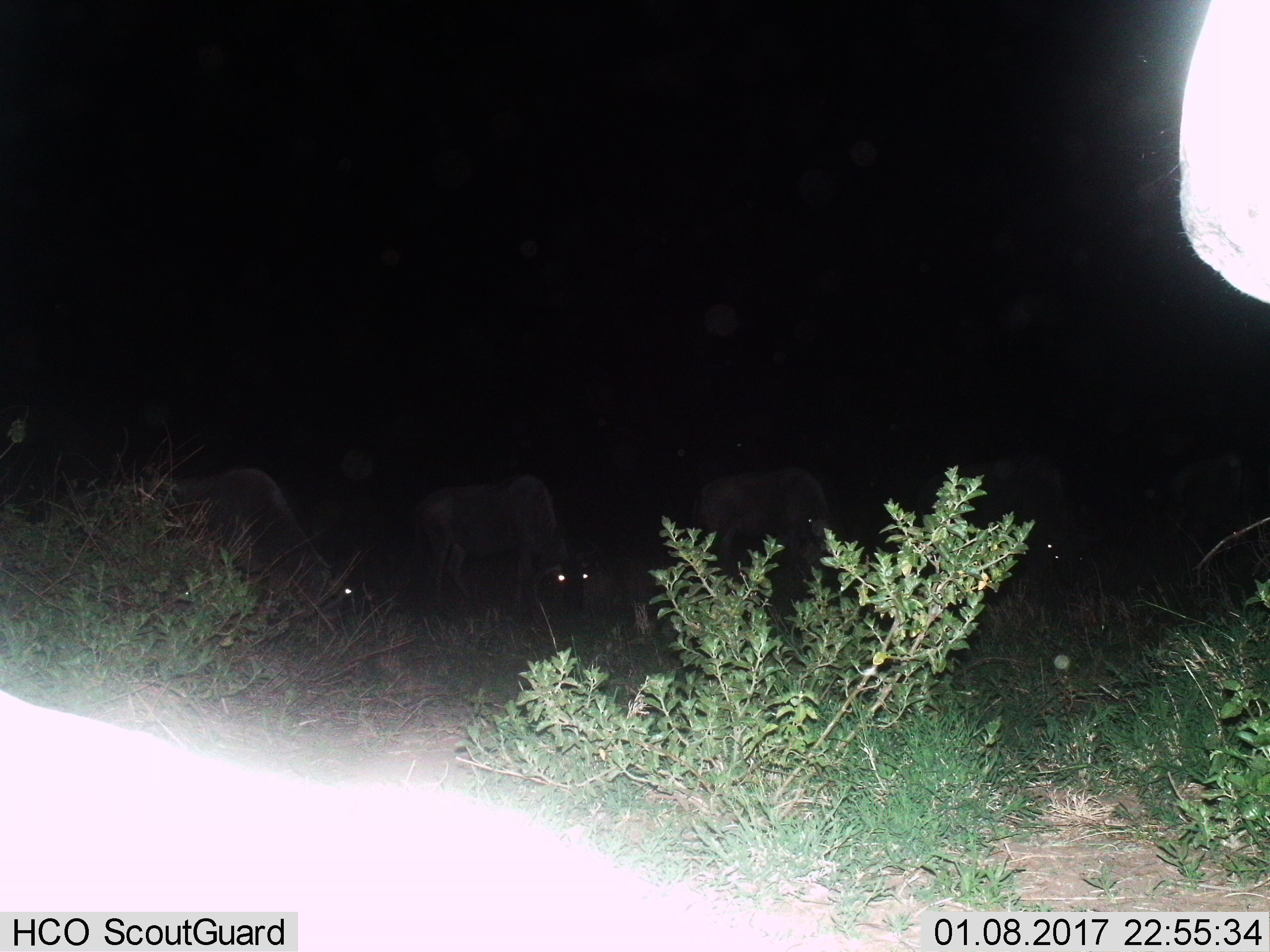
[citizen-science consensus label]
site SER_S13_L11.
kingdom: Animalia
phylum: Chordata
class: Mammalia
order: Artiodactyla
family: Bovidae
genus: Connochaetes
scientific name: Connochaetes taurinus taurinus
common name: blue wildebeest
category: wildebeestblue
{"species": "wildebeestblue (blue wildebeest) (Connochaetes taurinus taurinus)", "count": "6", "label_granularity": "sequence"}